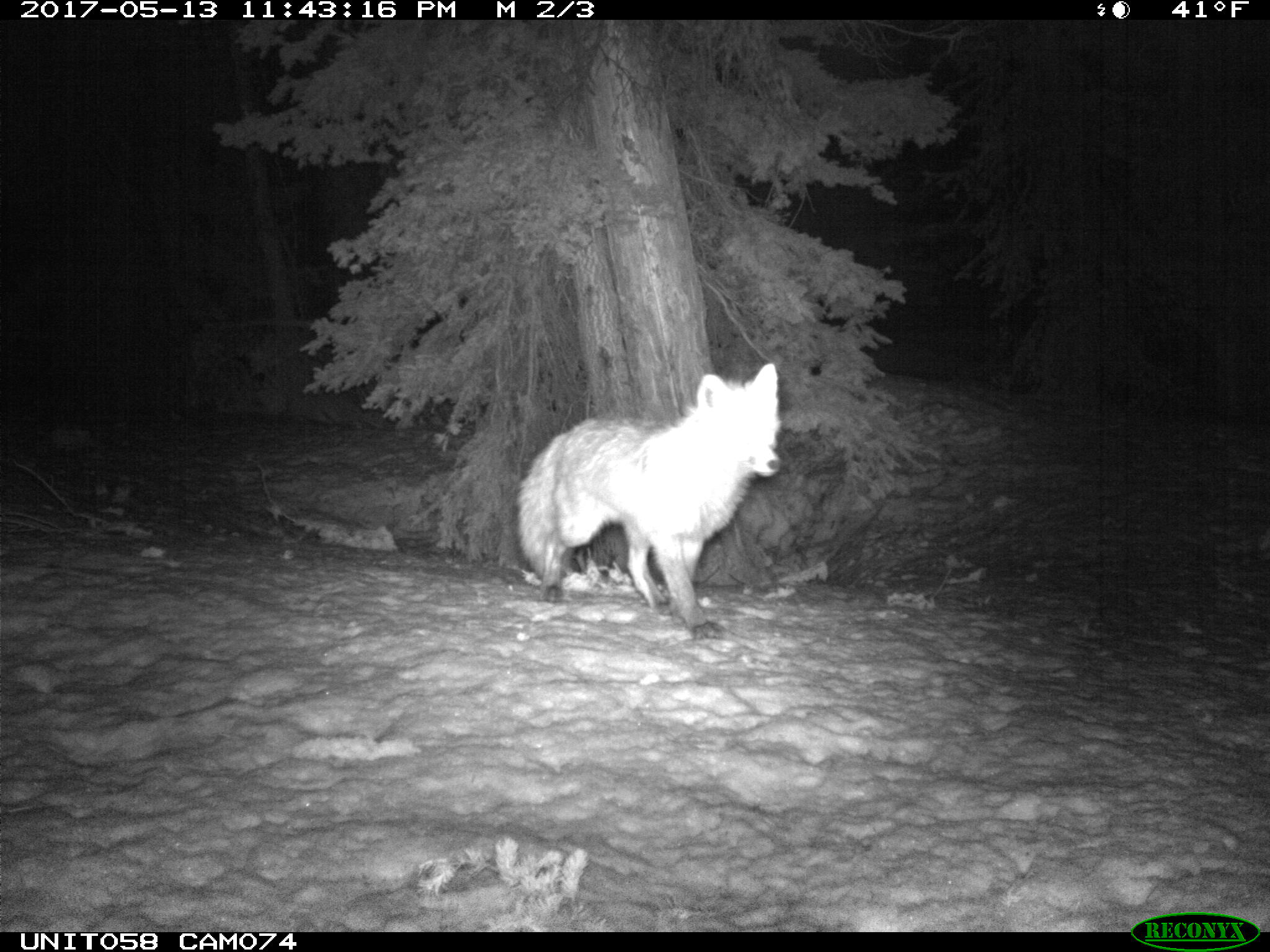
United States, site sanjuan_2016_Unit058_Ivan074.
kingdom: Animalia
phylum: Chordata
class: Mammalia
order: Carnivora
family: Canidae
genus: Vulpes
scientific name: Vulpes vulpes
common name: red fox